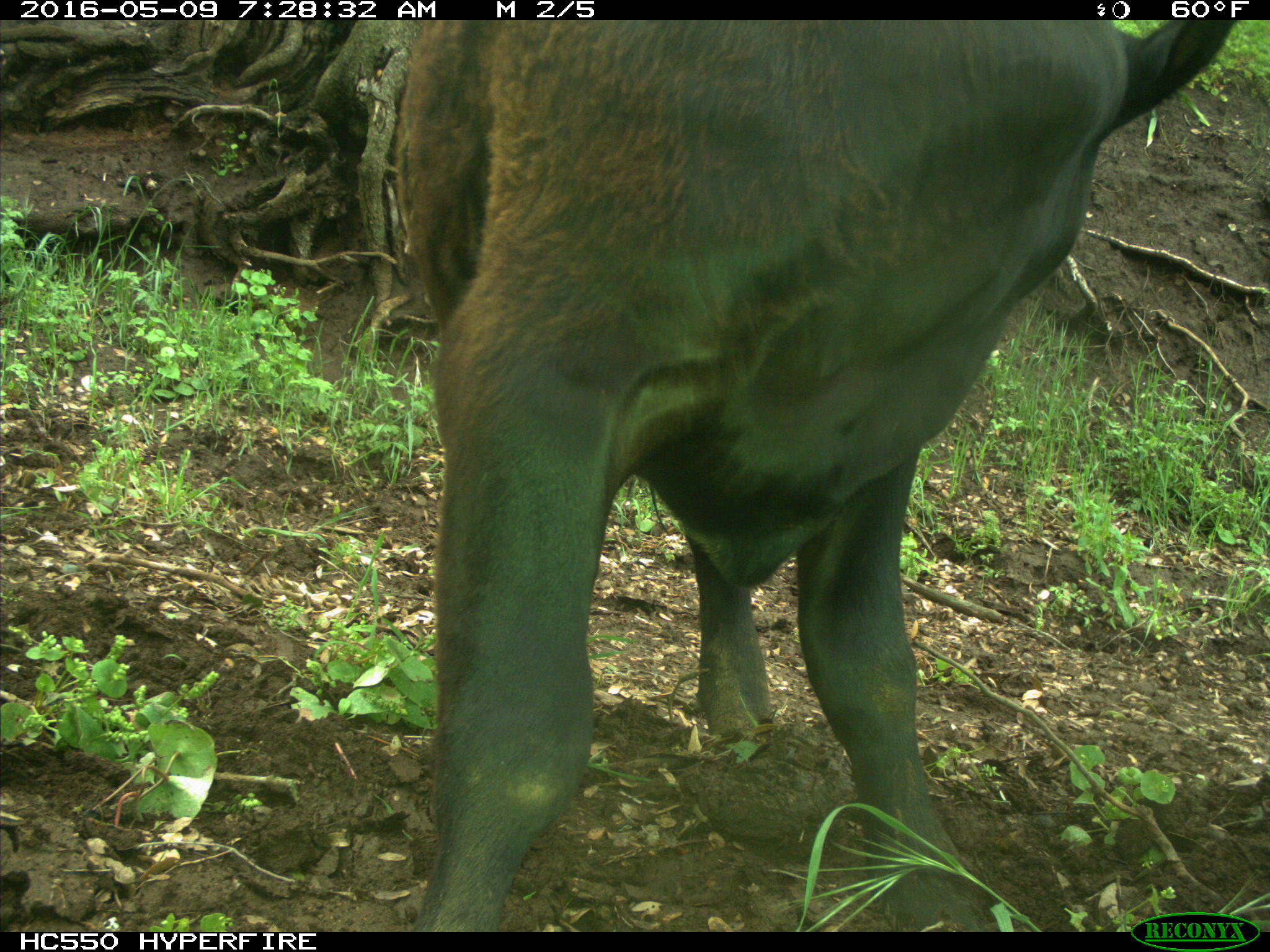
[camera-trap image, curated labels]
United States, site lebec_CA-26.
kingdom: Animalia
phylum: Chordata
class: Mammalia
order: Artiodactyla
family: Bovidae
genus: Bos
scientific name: Bos taurus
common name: domestic cow